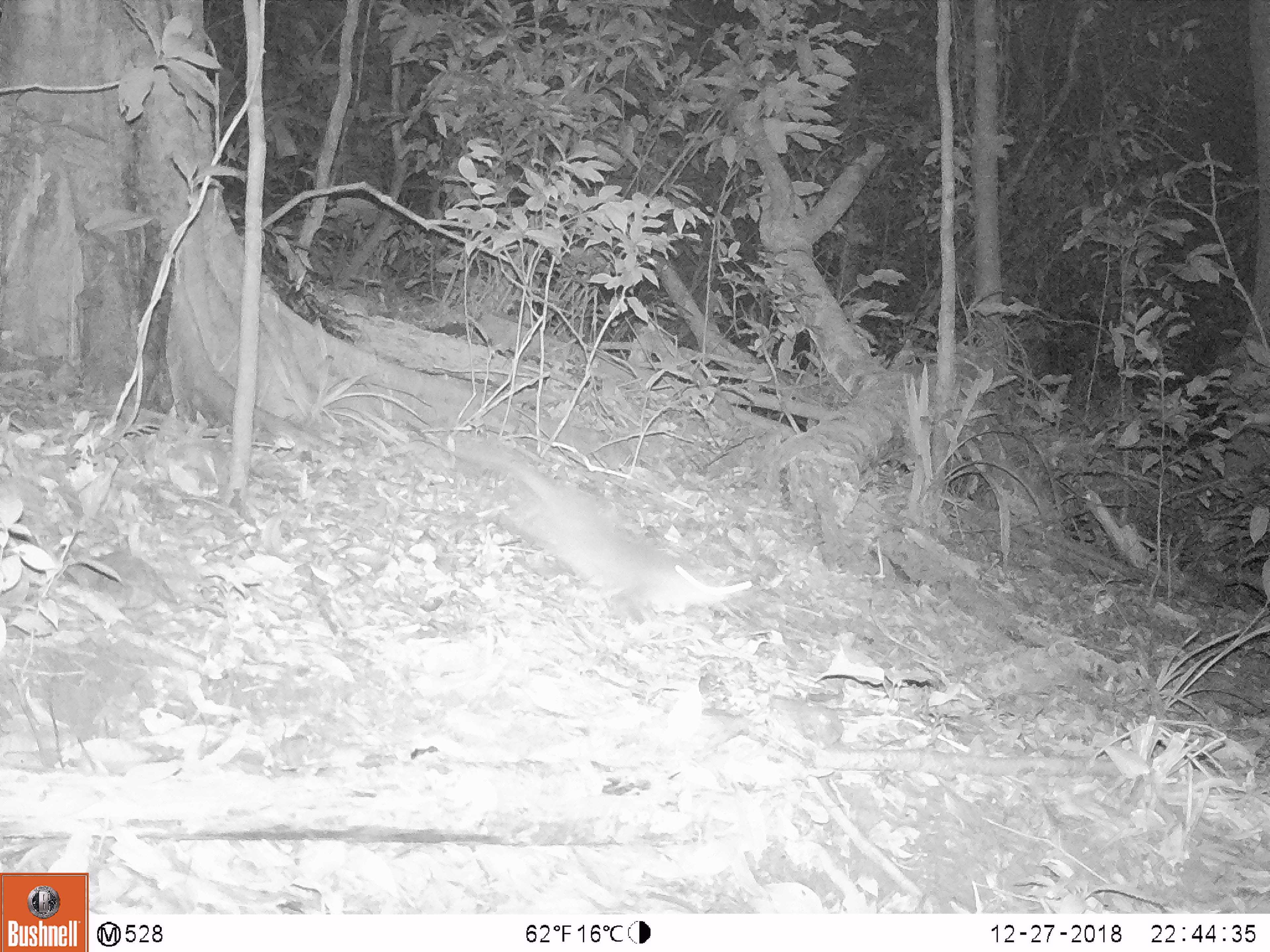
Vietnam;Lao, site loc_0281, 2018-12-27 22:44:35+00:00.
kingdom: Animalia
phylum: Chordata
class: Mammalia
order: Carnivora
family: Mustelidae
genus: Melogale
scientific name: Melogale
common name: ferret badger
Ferret badger (Melogale). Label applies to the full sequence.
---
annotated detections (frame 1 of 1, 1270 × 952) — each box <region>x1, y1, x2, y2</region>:
ferret badger: <region>455, 442, 752, 615</region>